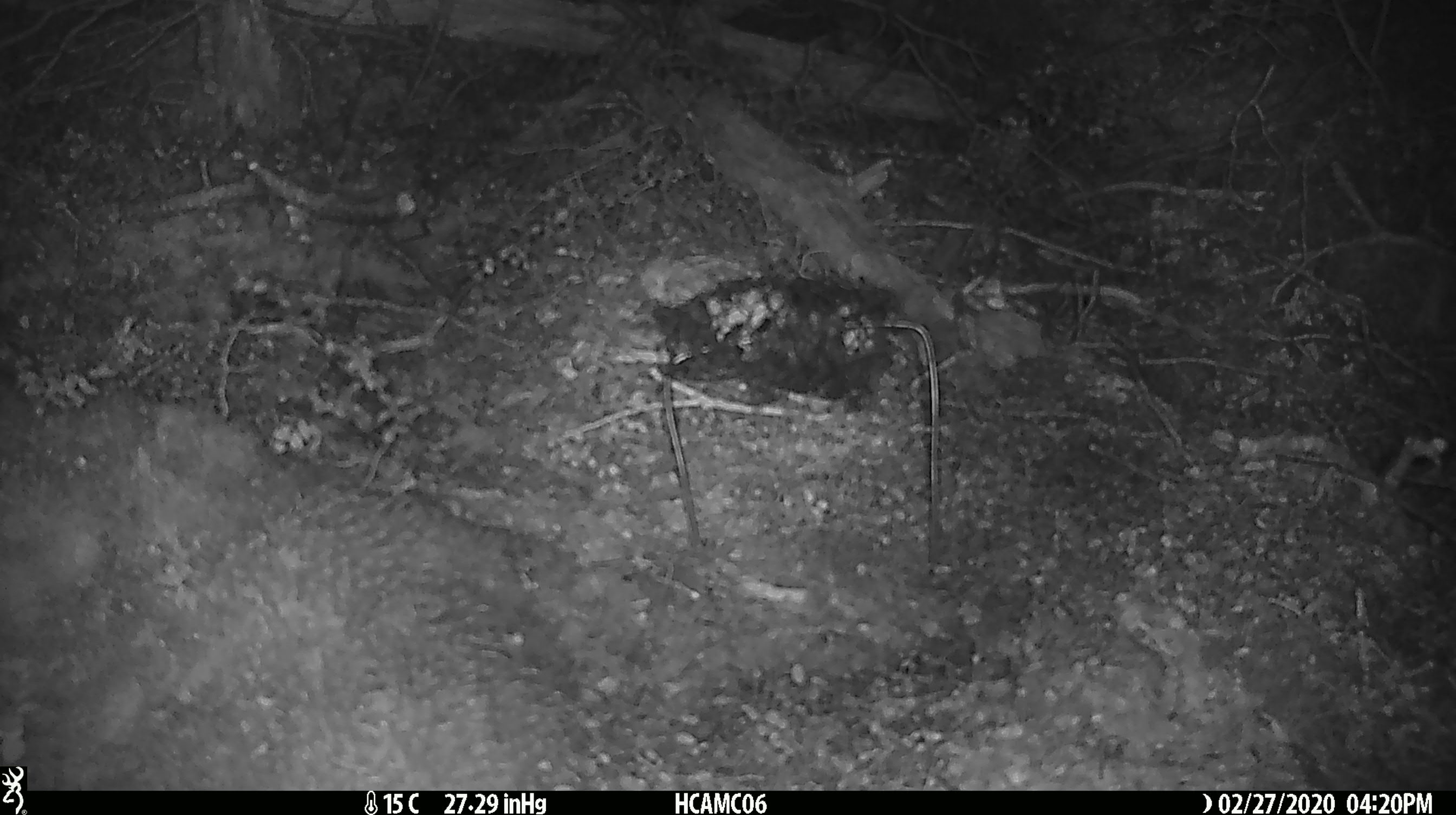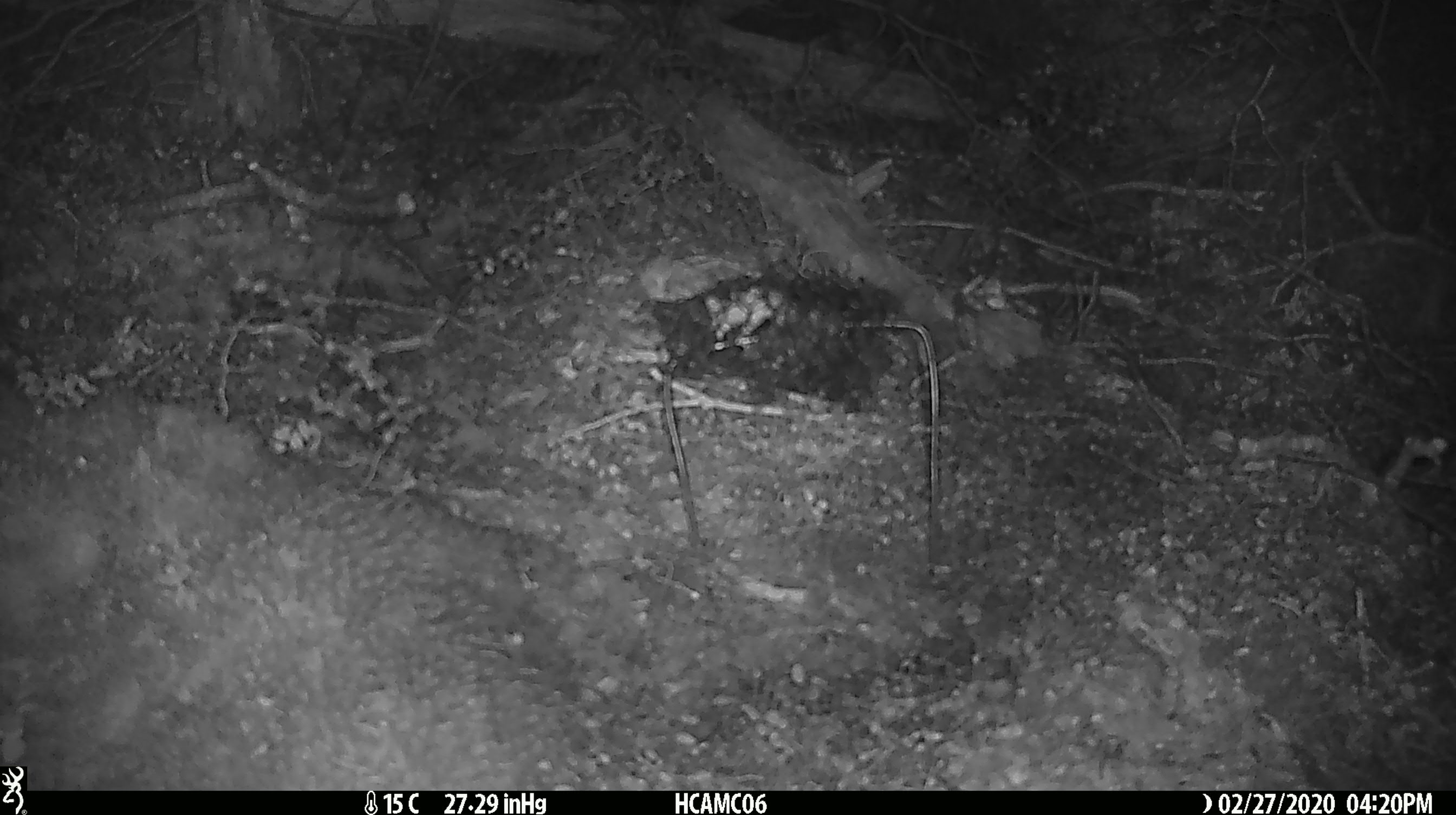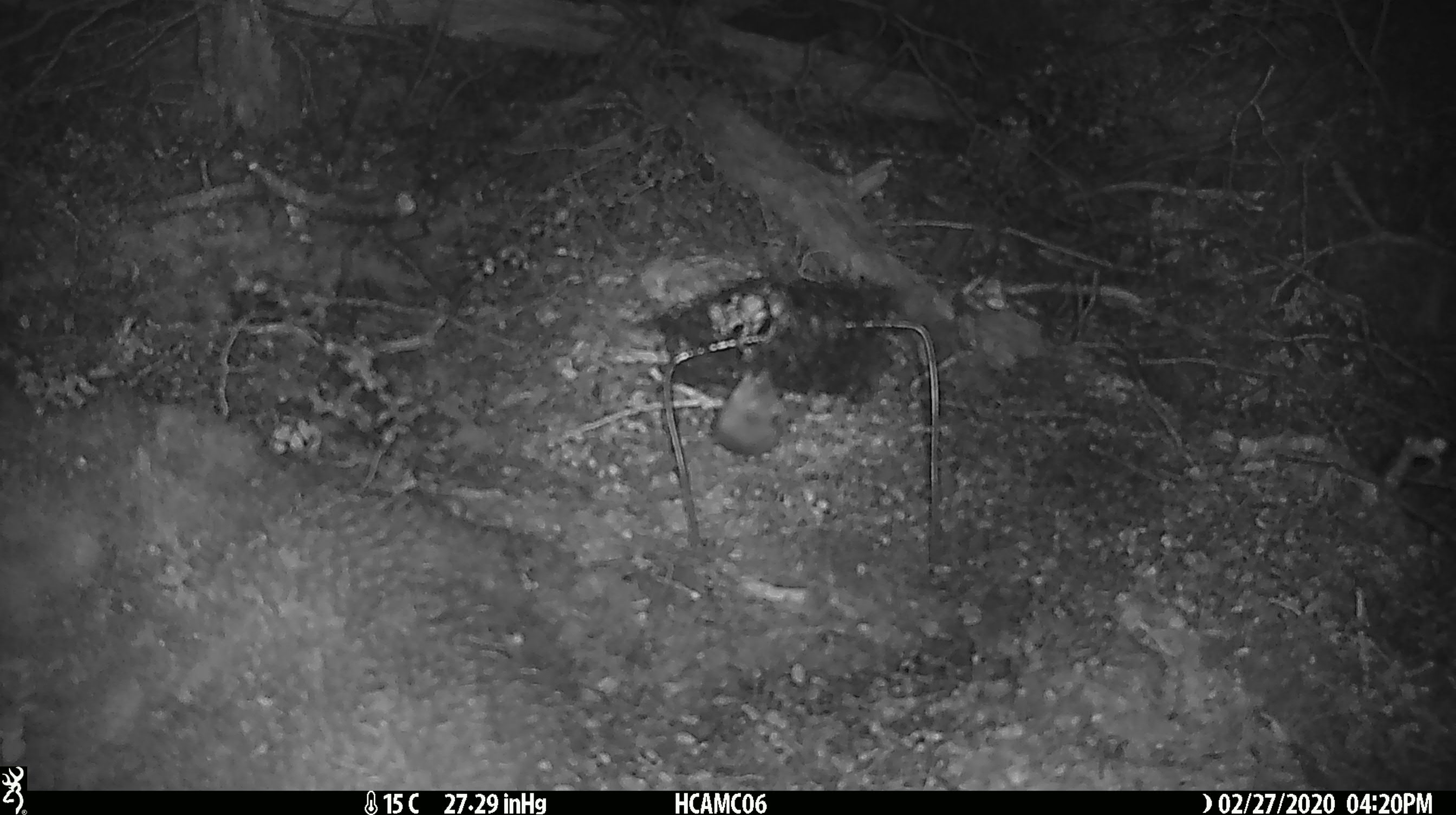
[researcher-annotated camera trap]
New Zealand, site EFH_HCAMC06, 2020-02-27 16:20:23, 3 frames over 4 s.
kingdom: Animalia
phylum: Chordata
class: Mammalia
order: Rodentia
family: Muridae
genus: Mus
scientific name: Mus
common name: mouse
Mouse (Mus).